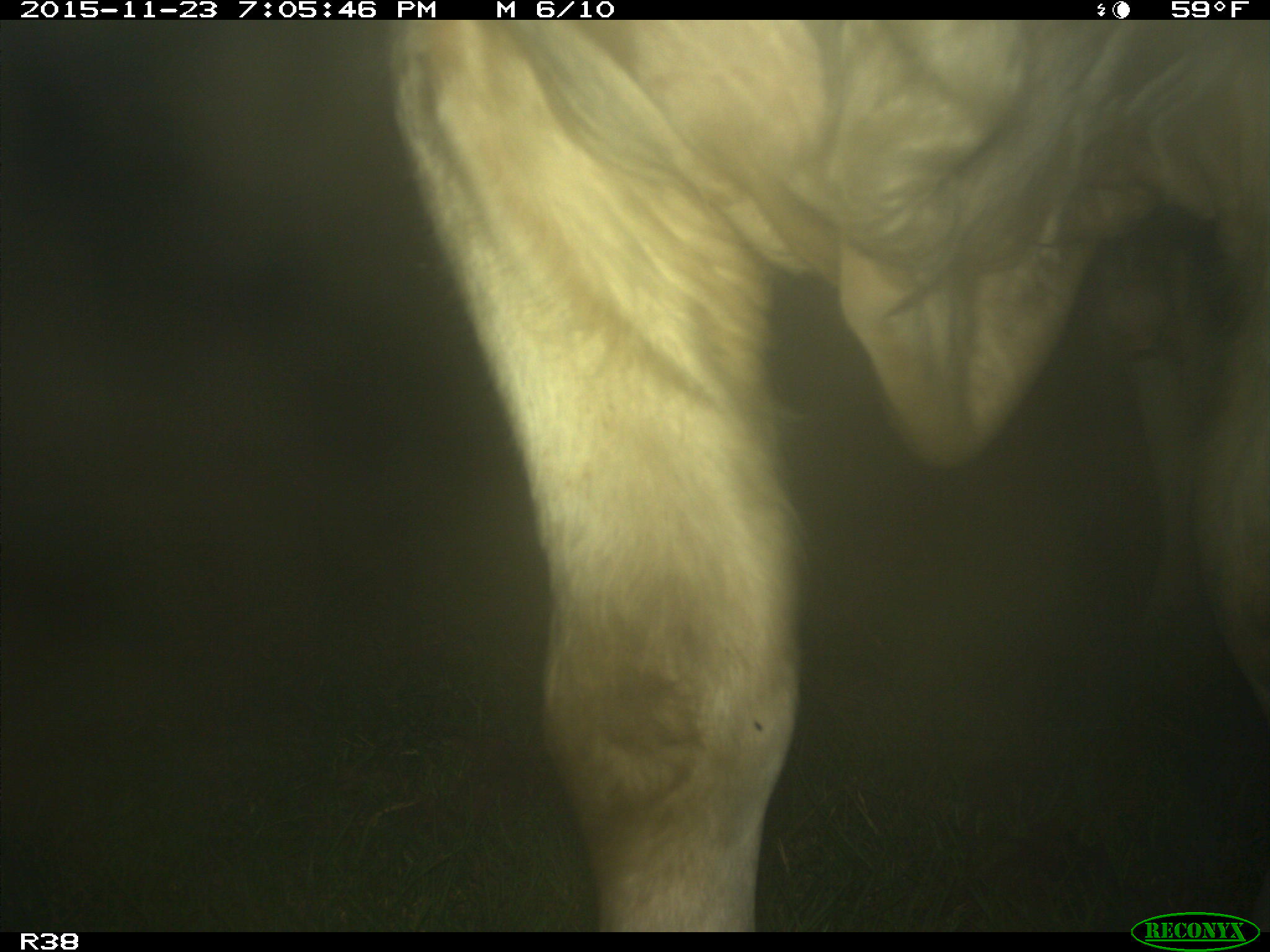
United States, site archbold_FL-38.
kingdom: Animalia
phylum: Chordata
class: Mammalia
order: Artiodactyla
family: Bovidae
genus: Bos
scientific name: Bos taurus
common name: domestic cow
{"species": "Bos taurus (domestic cow)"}